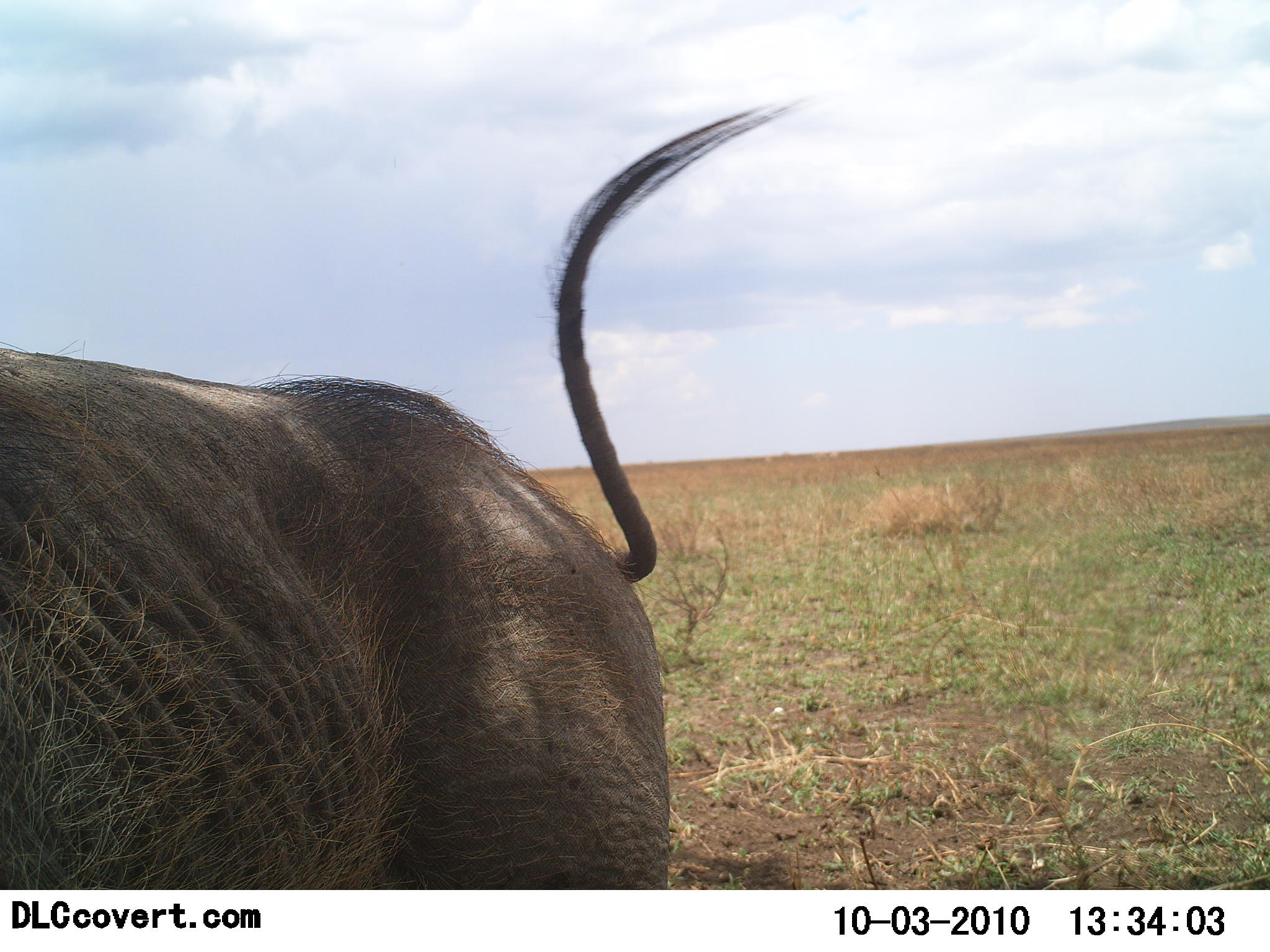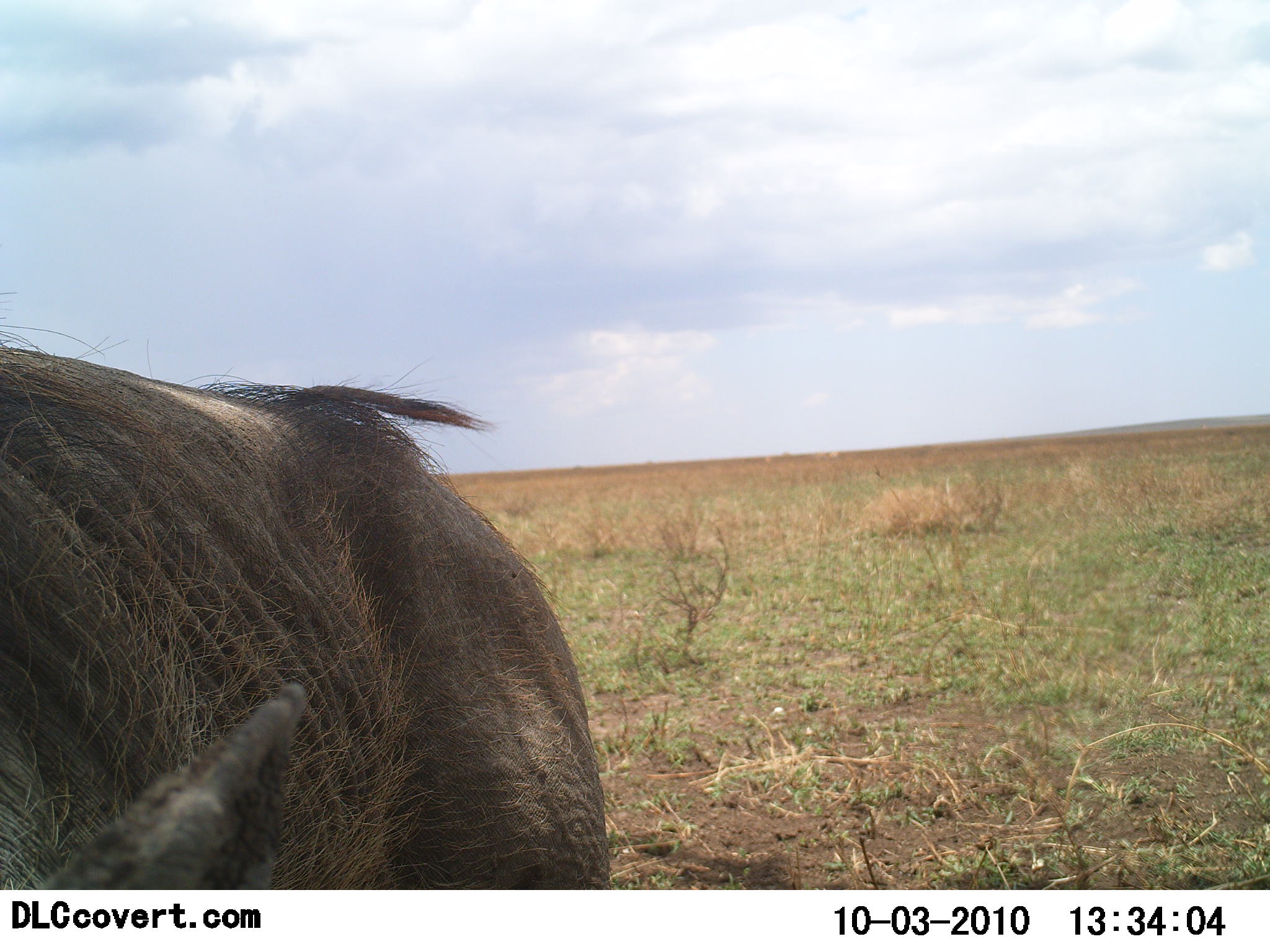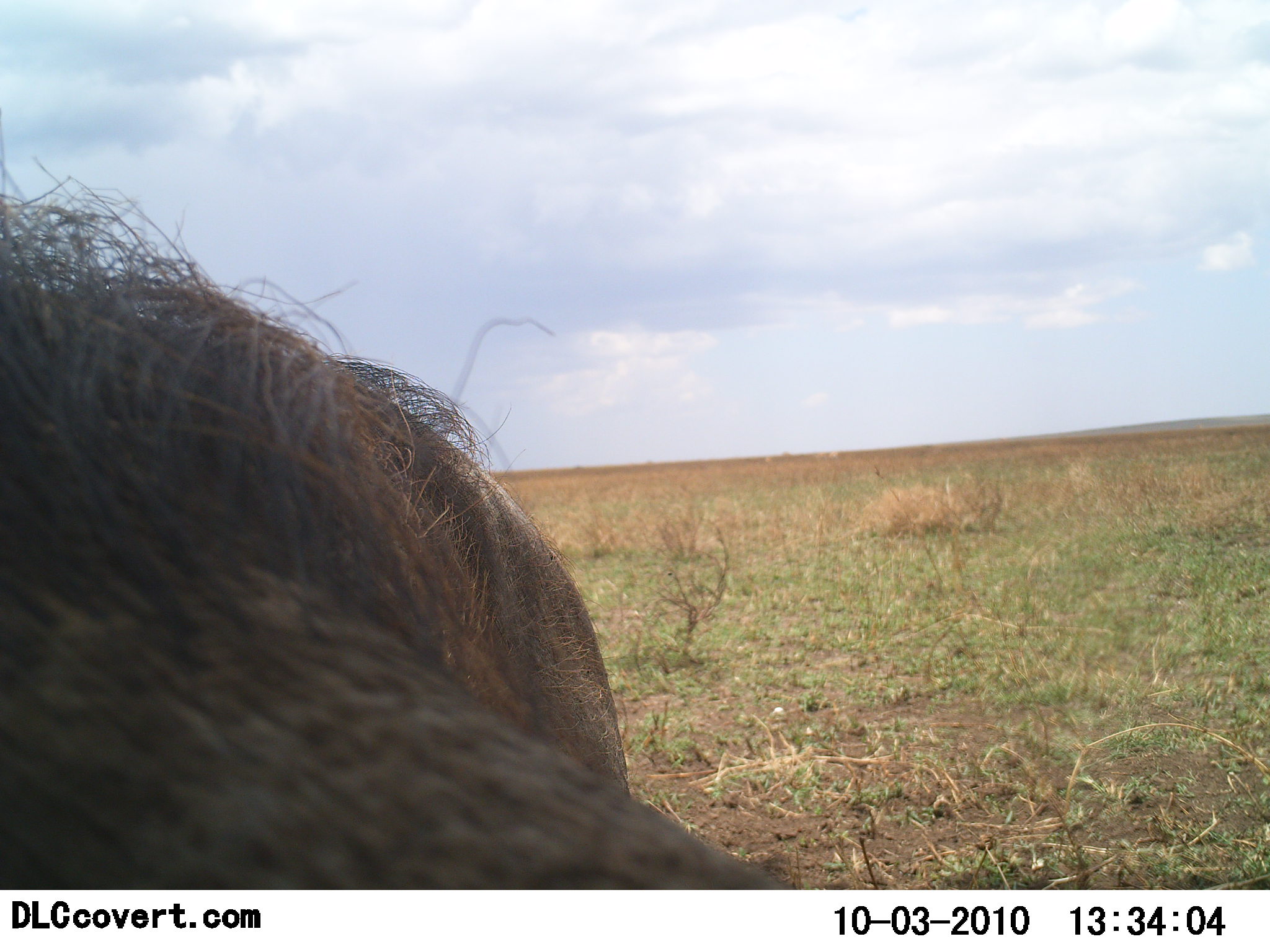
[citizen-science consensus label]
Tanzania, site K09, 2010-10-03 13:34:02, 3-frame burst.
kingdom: Animalia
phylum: Chordata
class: Mammalia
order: Artiodactyla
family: Suidae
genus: Phacochoerus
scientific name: Phacochoerus africanus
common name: warthog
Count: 1.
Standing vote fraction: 67%.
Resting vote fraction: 17%.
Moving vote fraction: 17%.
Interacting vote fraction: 0%.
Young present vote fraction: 0%.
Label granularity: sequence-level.